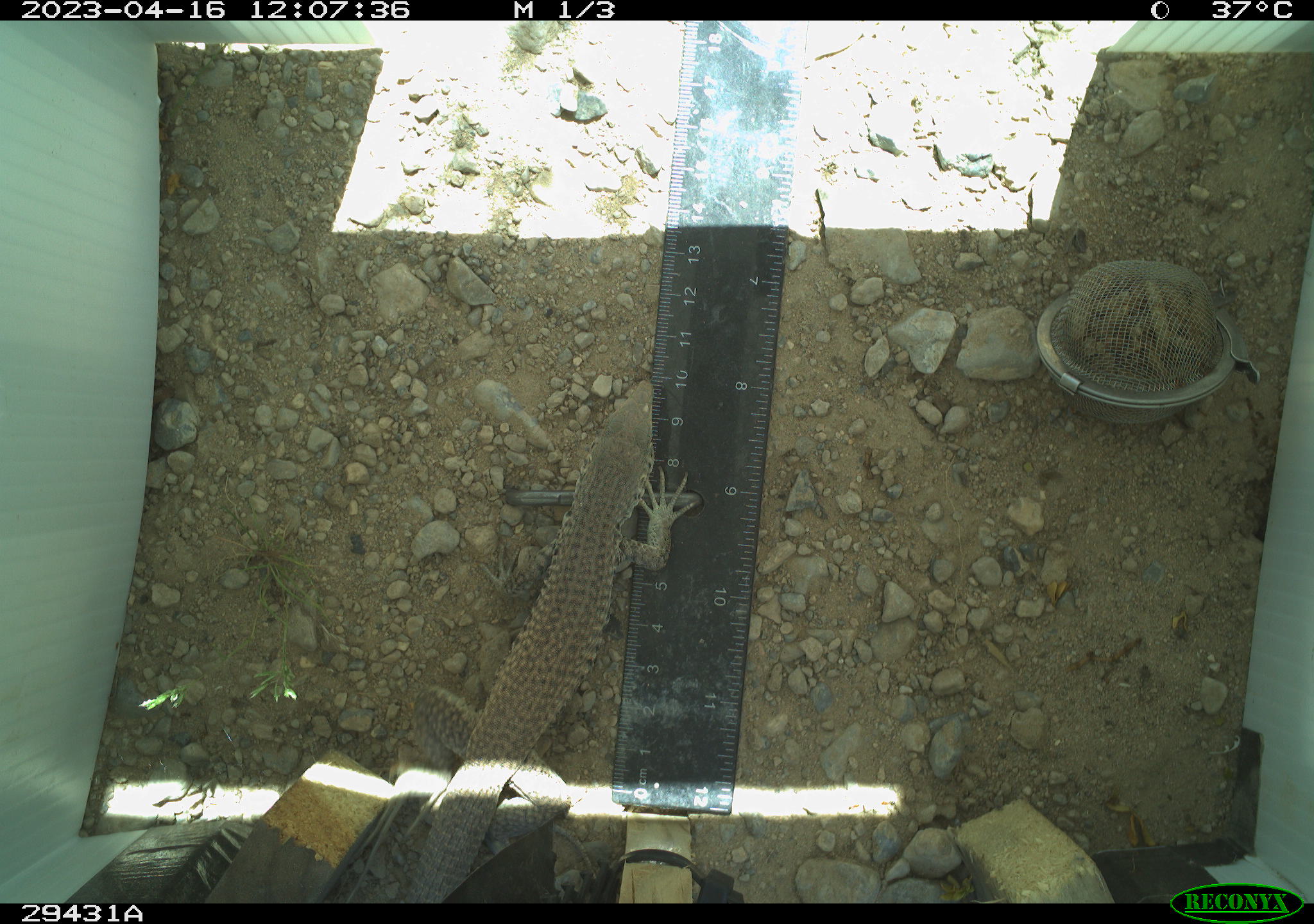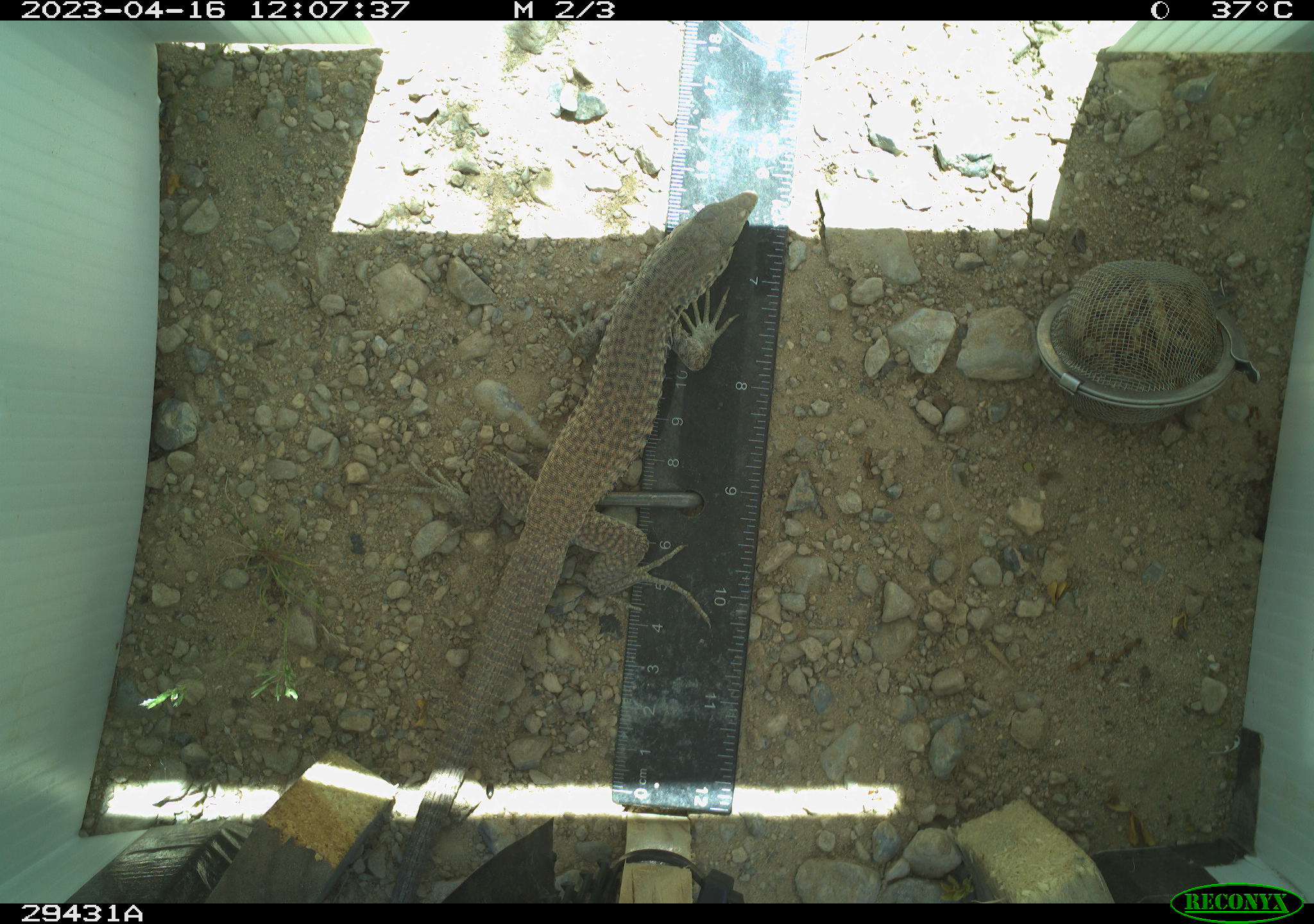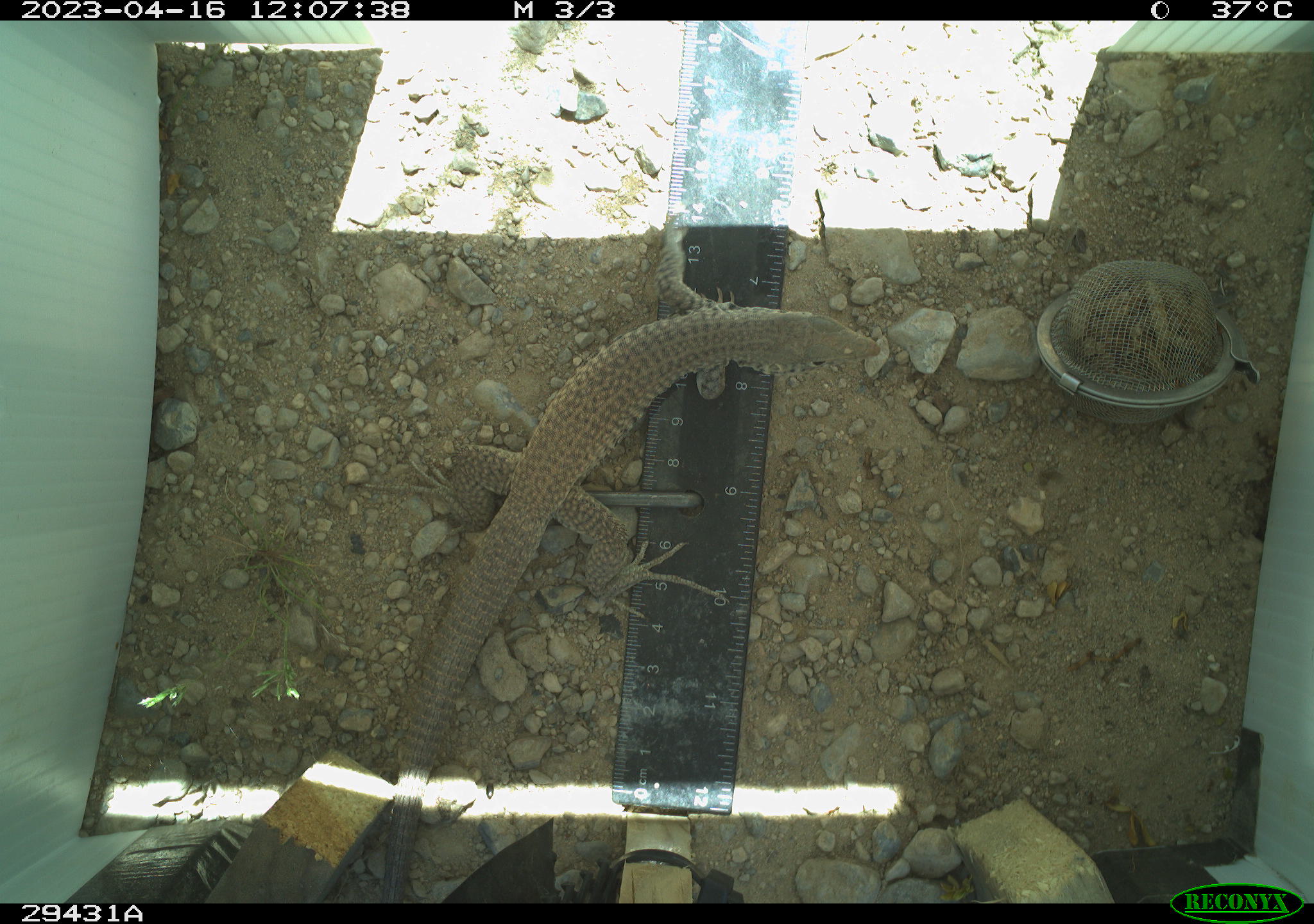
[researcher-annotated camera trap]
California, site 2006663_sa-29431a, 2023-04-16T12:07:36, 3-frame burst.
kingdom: Animalia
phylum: Chordata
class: Reptilia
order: Squamata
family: Teiidae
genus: Aspidoscelis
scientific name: Aspidoscelis tigris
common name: western whiptail